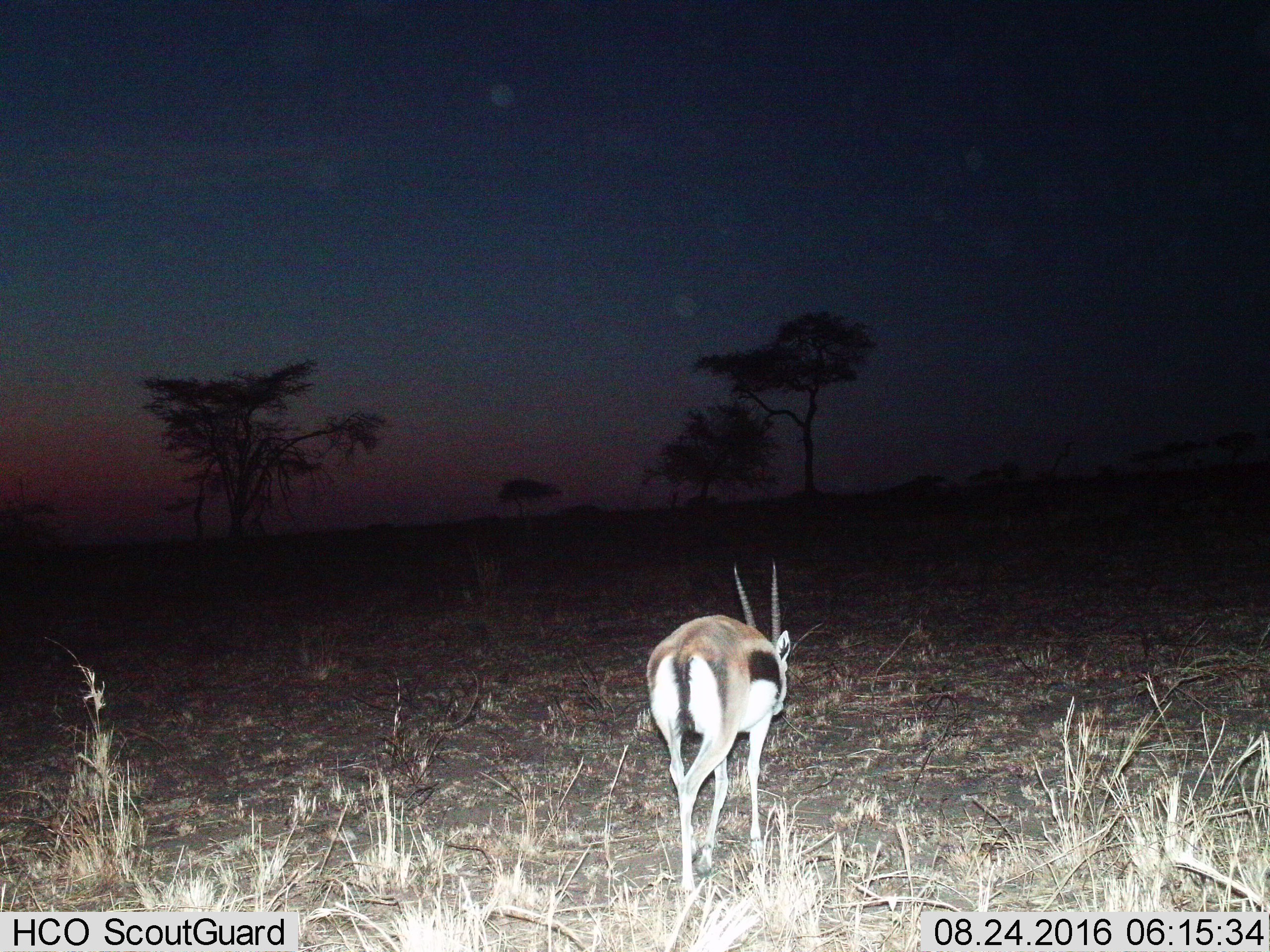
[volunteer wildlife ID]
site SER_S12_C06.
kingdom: Animalia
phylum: Chordata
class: Mammalia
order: Artiodactyla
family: Bovidae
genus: Eudorcas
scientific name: Eudorcas thomsonii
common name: thomson's gazelle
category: gazellethomsons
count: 1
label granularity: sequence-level